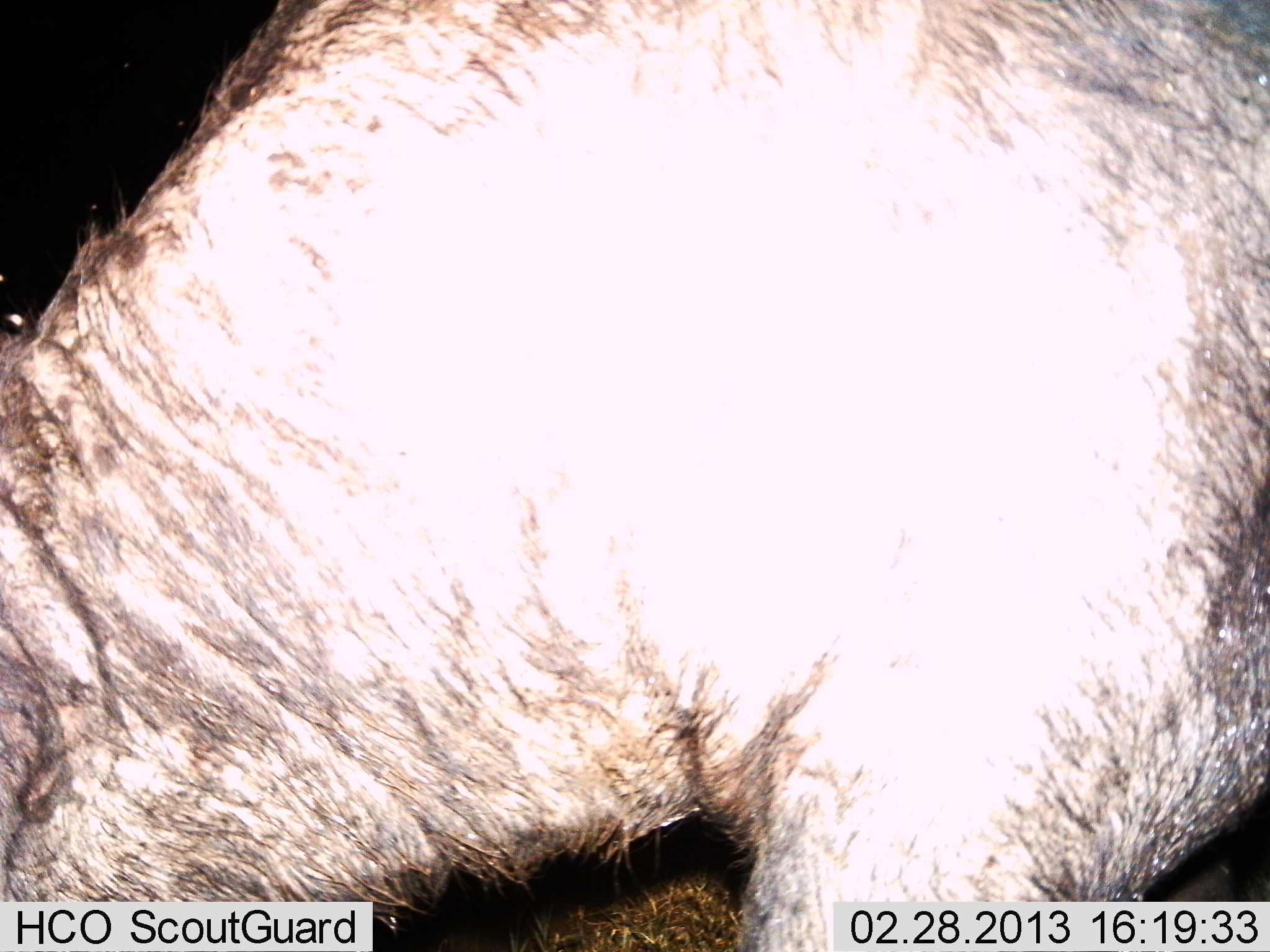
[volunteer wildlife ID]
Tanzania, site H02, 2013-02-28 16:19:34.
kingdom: Animalia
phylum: Chordata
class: Mammalia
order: Artiodactyla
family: Bovidae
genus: Syncerus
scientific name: Syncerus caffer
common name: cape buffalo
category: buffalo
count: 1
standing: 56%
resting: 0%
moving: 0%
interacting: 0%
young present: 0%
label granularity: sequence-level